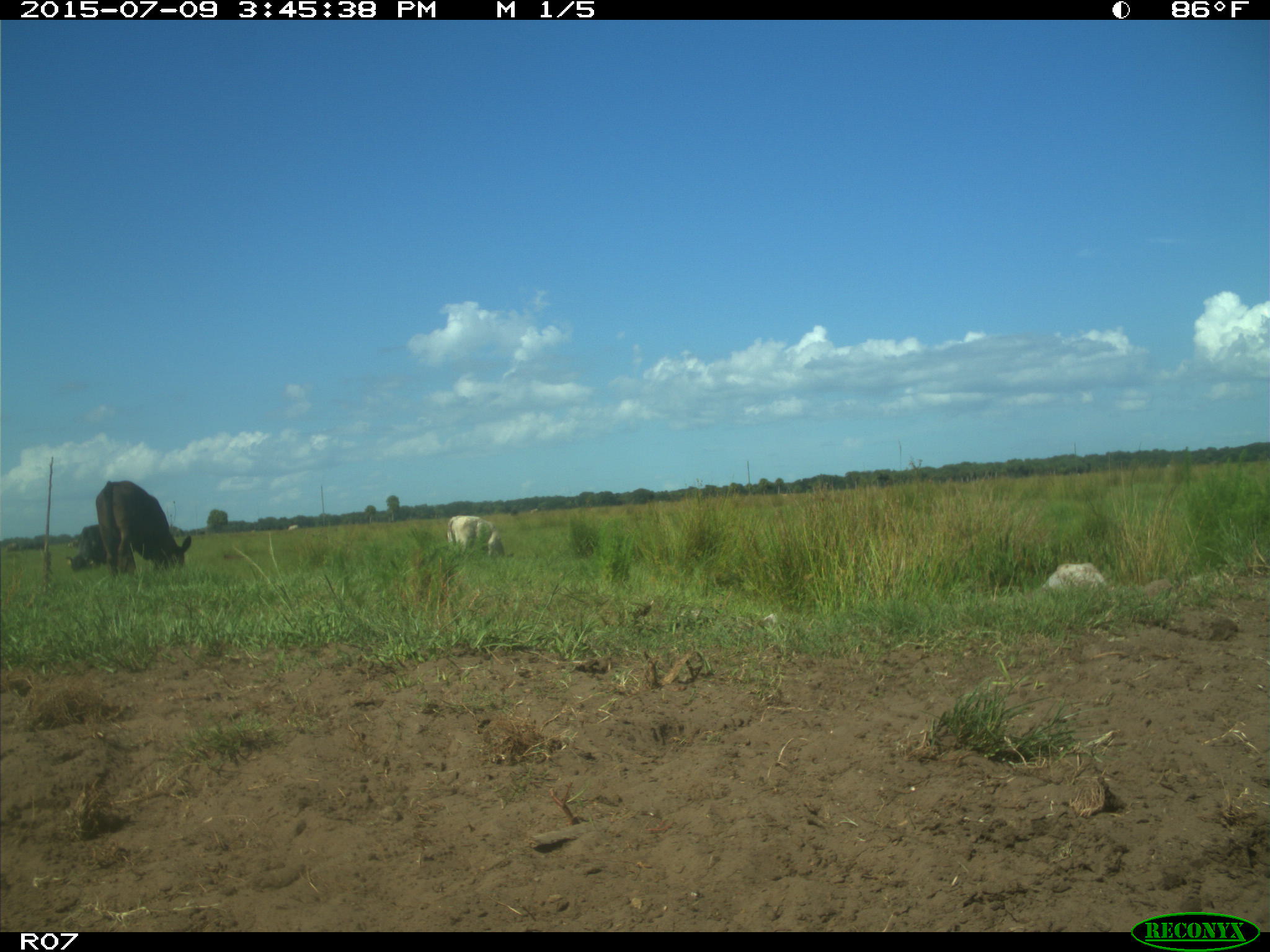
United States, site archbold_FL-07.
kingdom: Animalia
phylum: Chordata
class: Mammalia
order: Artiodactyla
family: Bovidae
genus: Bos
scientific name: Bos taurus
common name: domestic cow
Bos taurus (domestic cow).